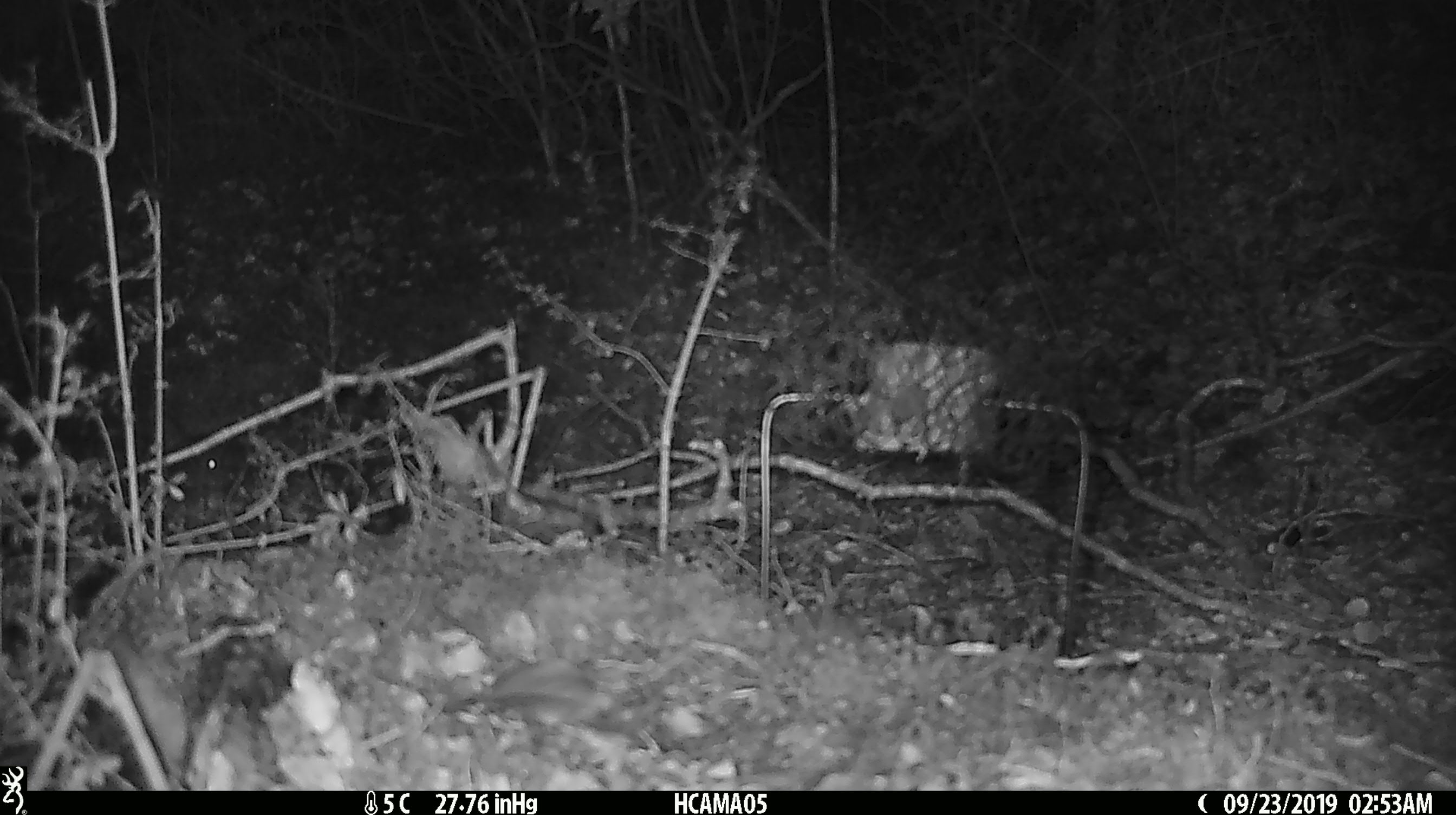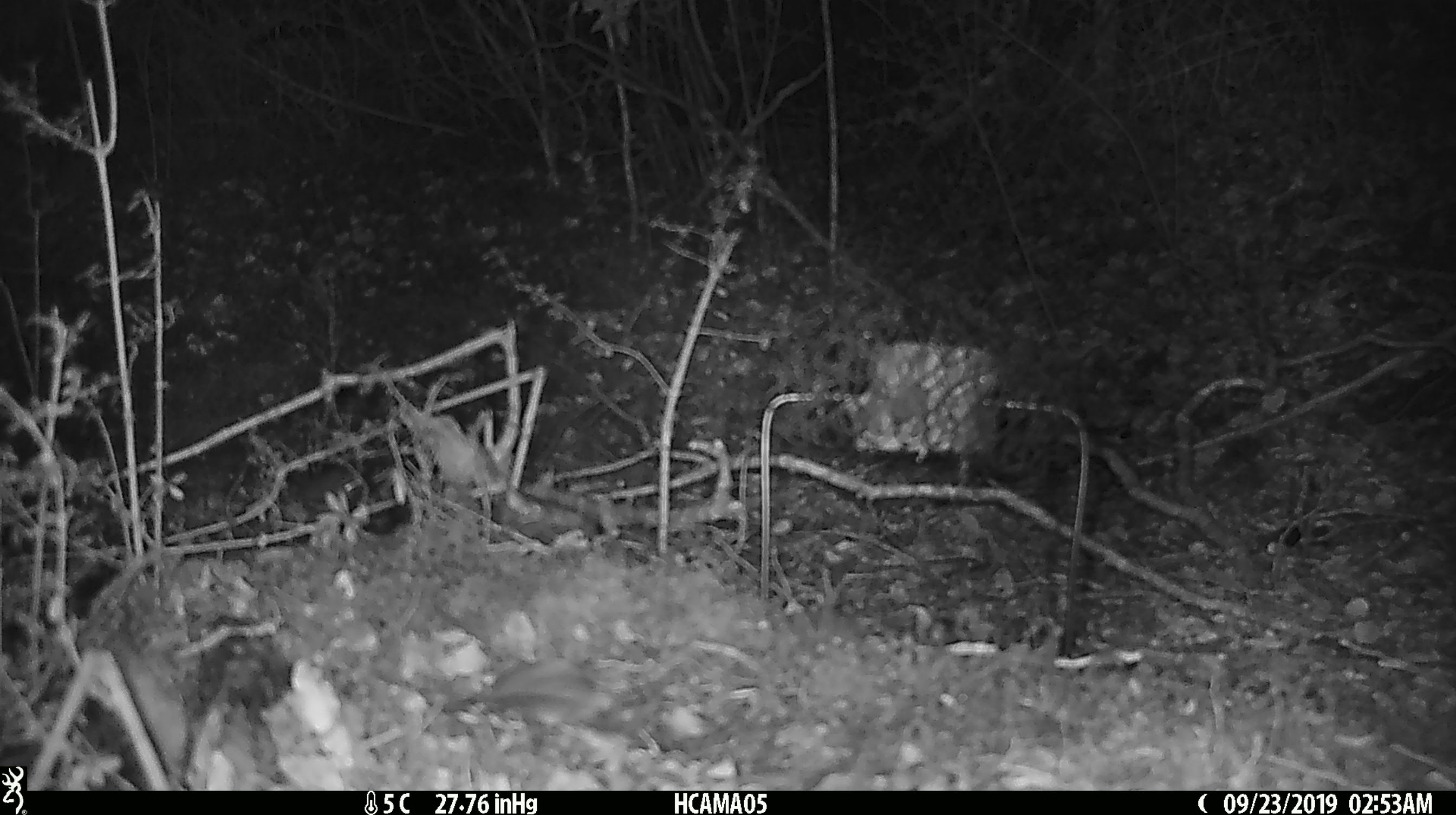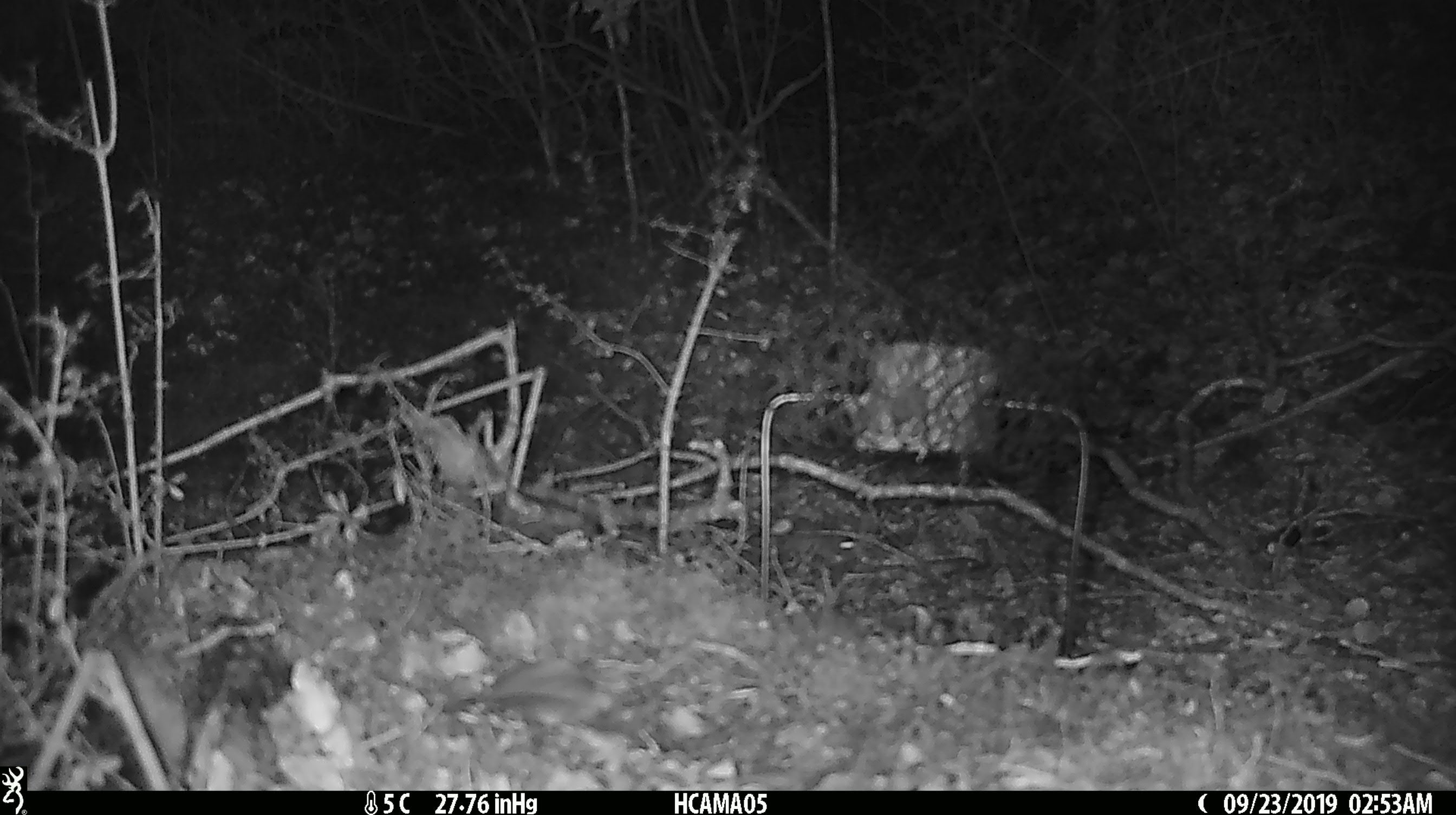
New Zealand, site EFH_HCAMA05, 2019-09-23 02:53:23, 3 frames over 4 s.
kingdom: Animalia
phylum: Chordata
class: Mammalia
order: Rodentia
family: Muridae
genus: Mus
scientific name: Mus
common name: mouse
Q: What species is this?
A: Mouse (Mus).